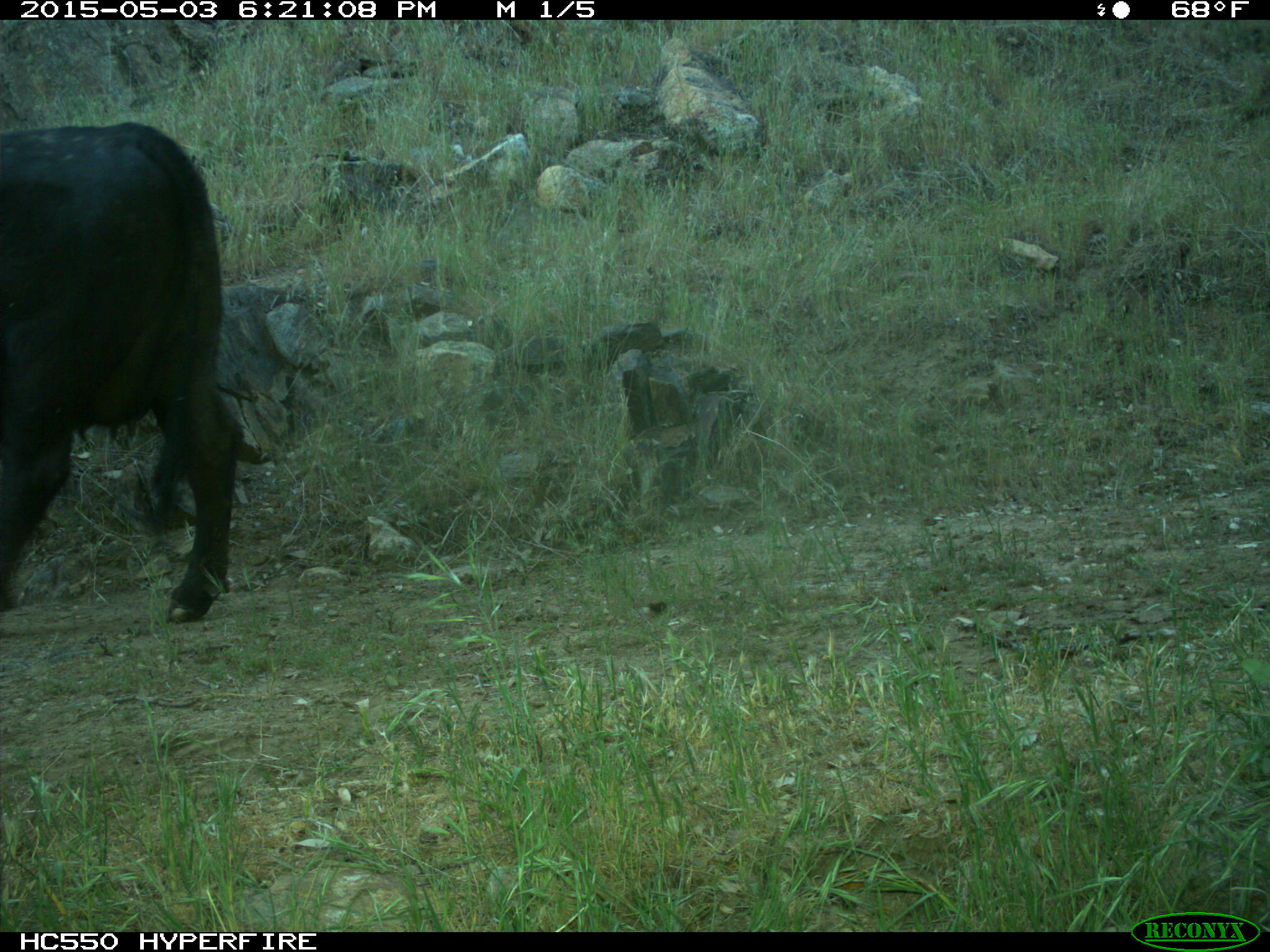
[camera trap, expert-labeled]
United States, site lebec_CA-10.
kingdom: Animalia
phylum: Chordata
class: Mammalia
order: Artiodactyla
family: Bovidae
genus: Bos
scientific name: Bos taurus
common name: domestic cow